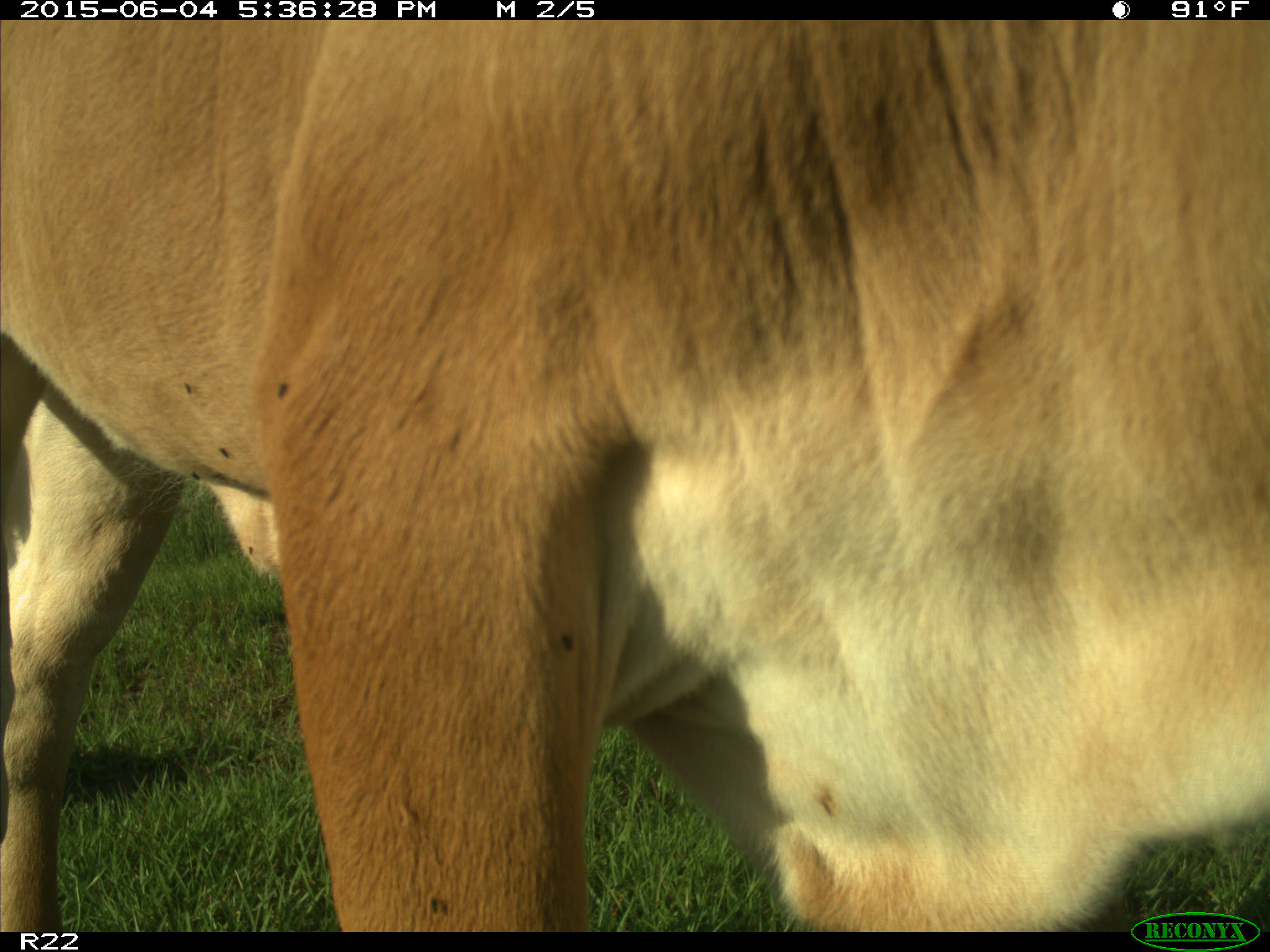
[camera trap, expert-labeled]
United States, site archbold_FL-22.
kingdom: Animalia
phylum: Chordata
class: Mammalia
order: Artiodactyla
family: Bovidae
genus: Bos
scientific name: Bos taurus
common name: domestic cow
Bos taurus (domestic cow).